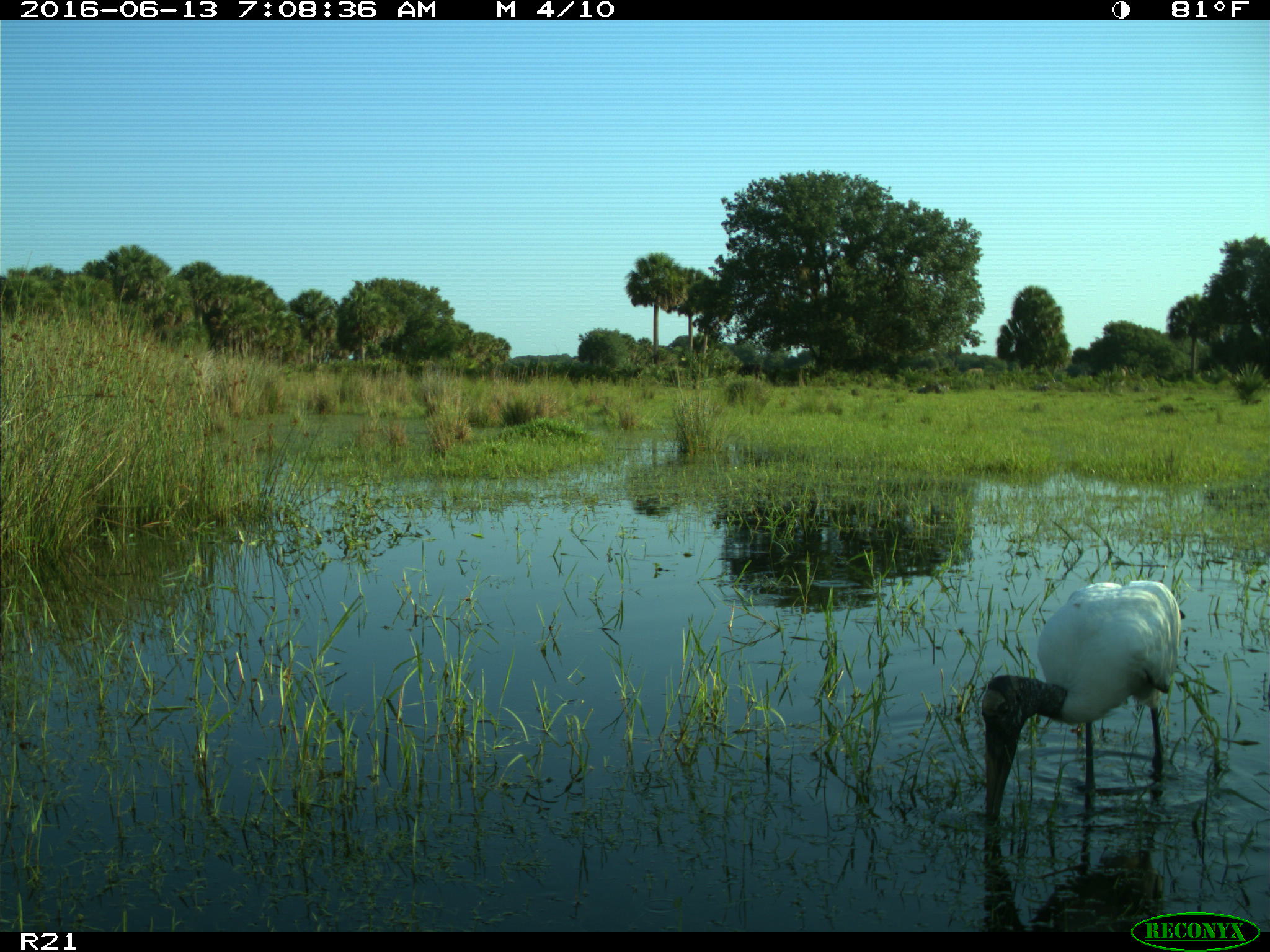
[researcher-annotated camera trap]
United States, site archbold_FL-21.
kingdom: Animalia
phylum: Chordata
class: Aves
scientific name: Aves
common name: birds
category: unidentified bird